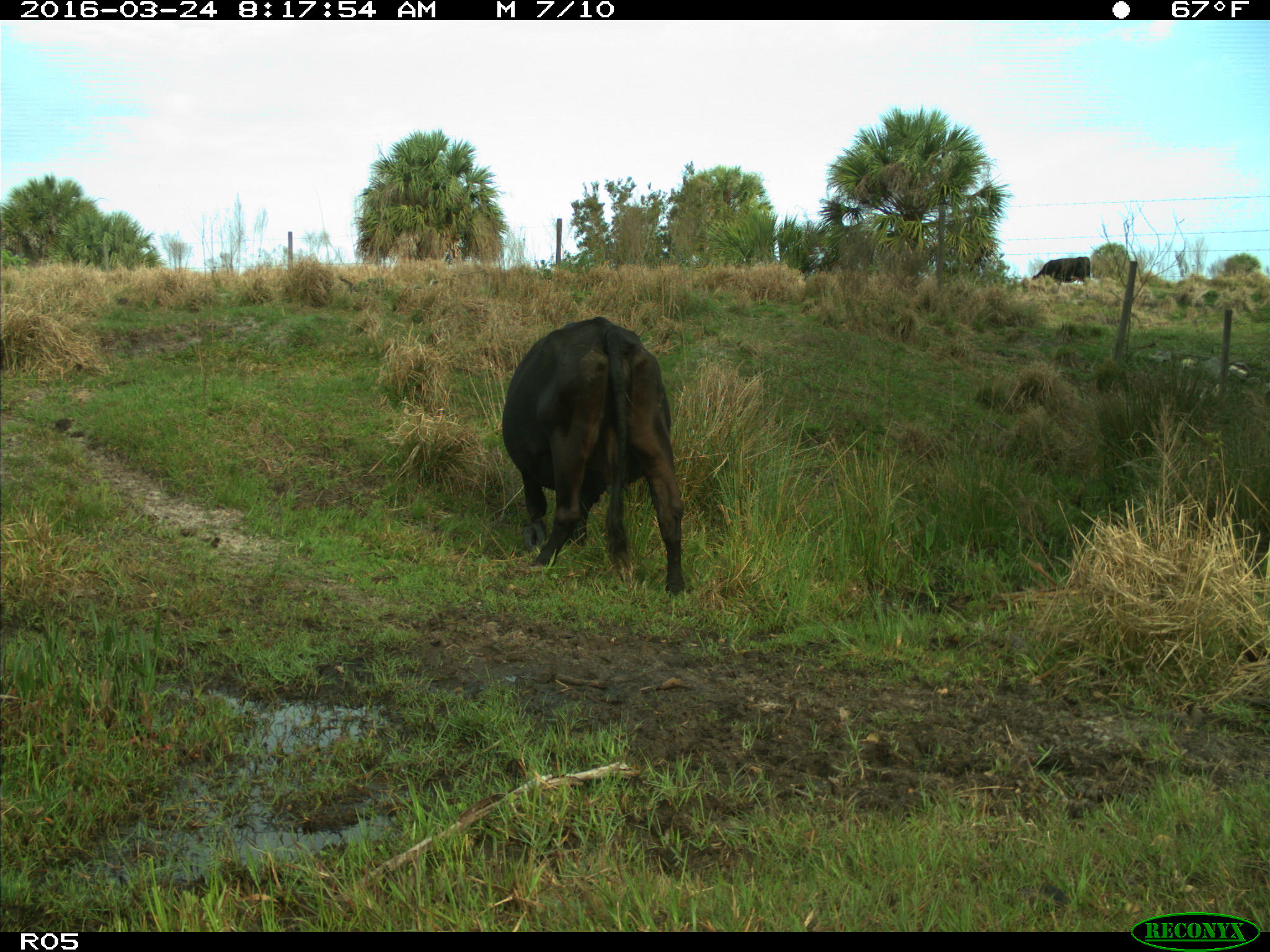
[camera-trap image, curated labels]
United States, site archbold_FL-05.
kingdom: Animalia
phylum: Chordata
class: Mammalia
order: Artiodactyla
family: Bovidae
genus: Bos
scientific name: Bos taurus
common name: domestic cow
Bos taurus (domestic cow).